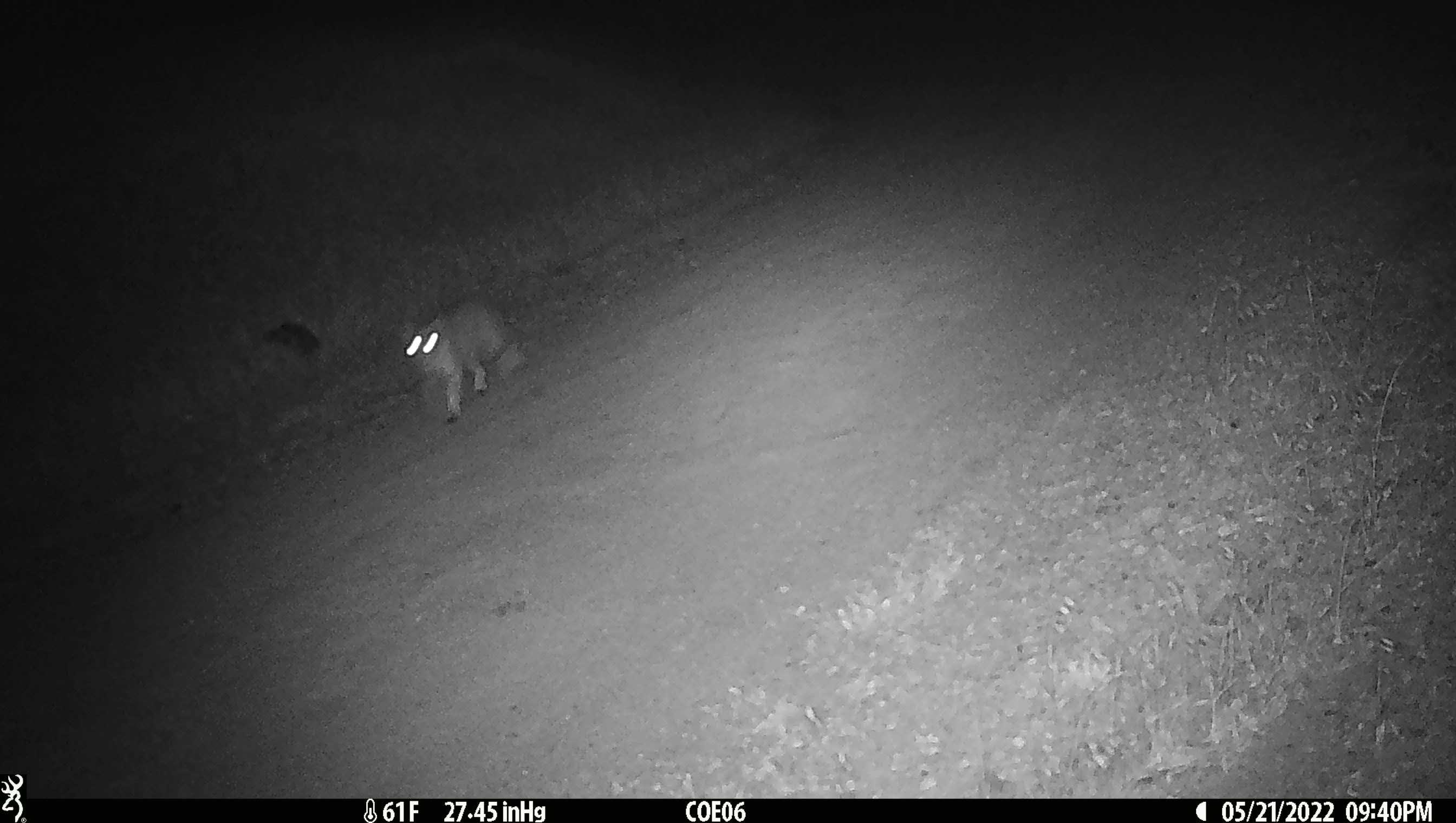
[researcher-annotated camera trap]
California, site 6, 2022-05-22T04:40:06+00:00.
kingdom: Animalia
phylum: Chordata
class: Mammalia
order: Carnivora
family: Felidae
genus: Lynx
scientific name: Lynx rufus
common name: bobcat